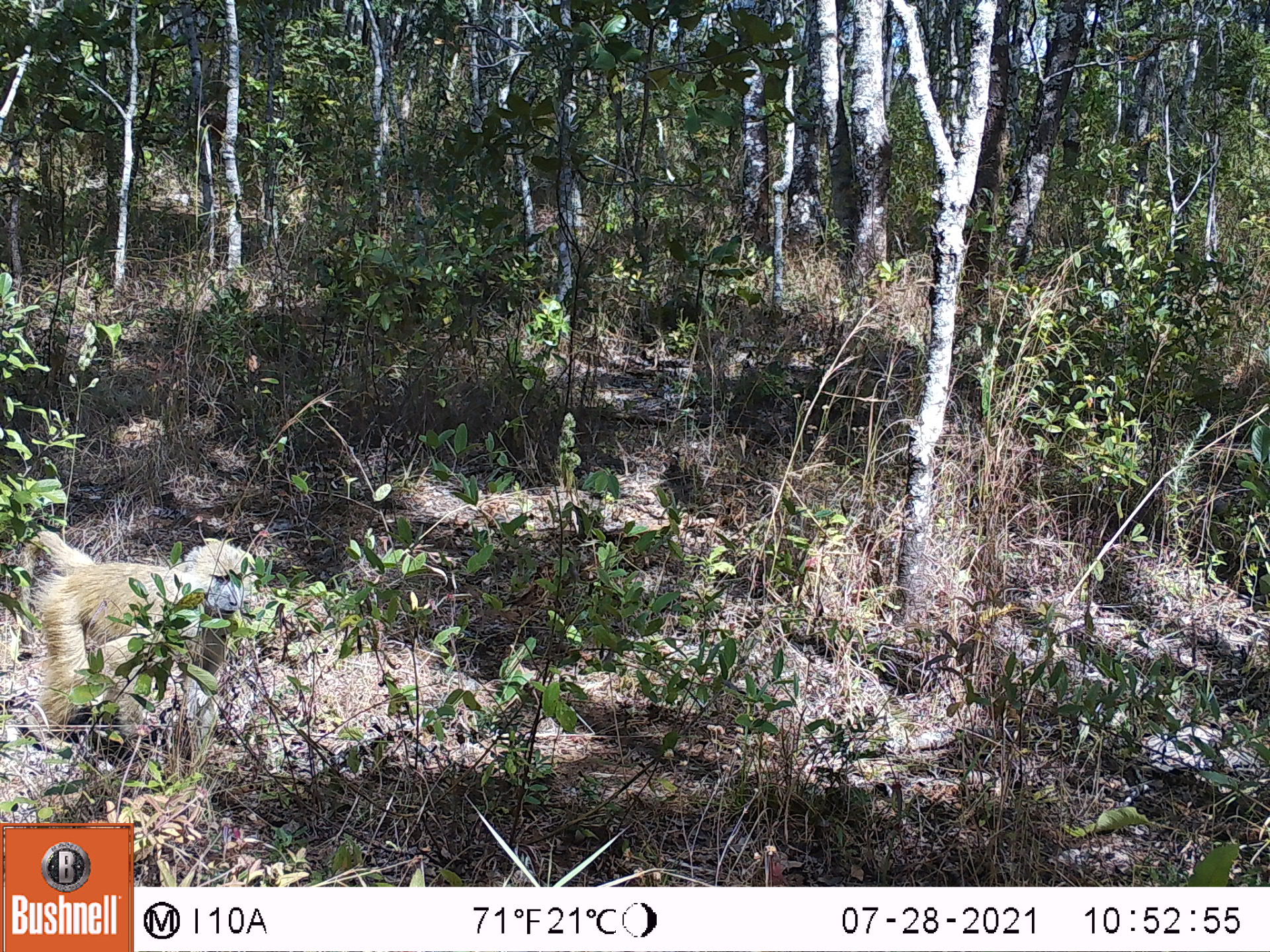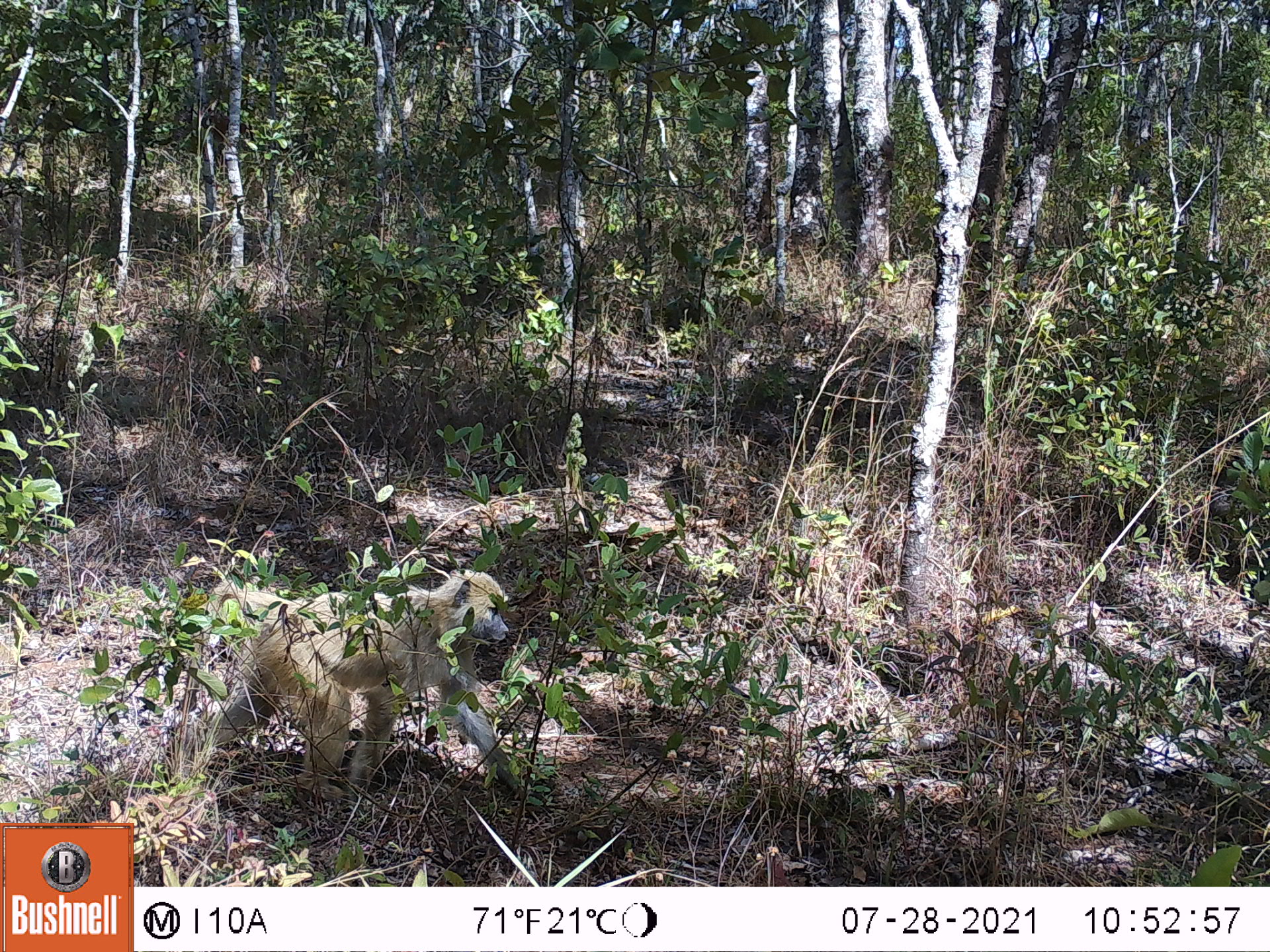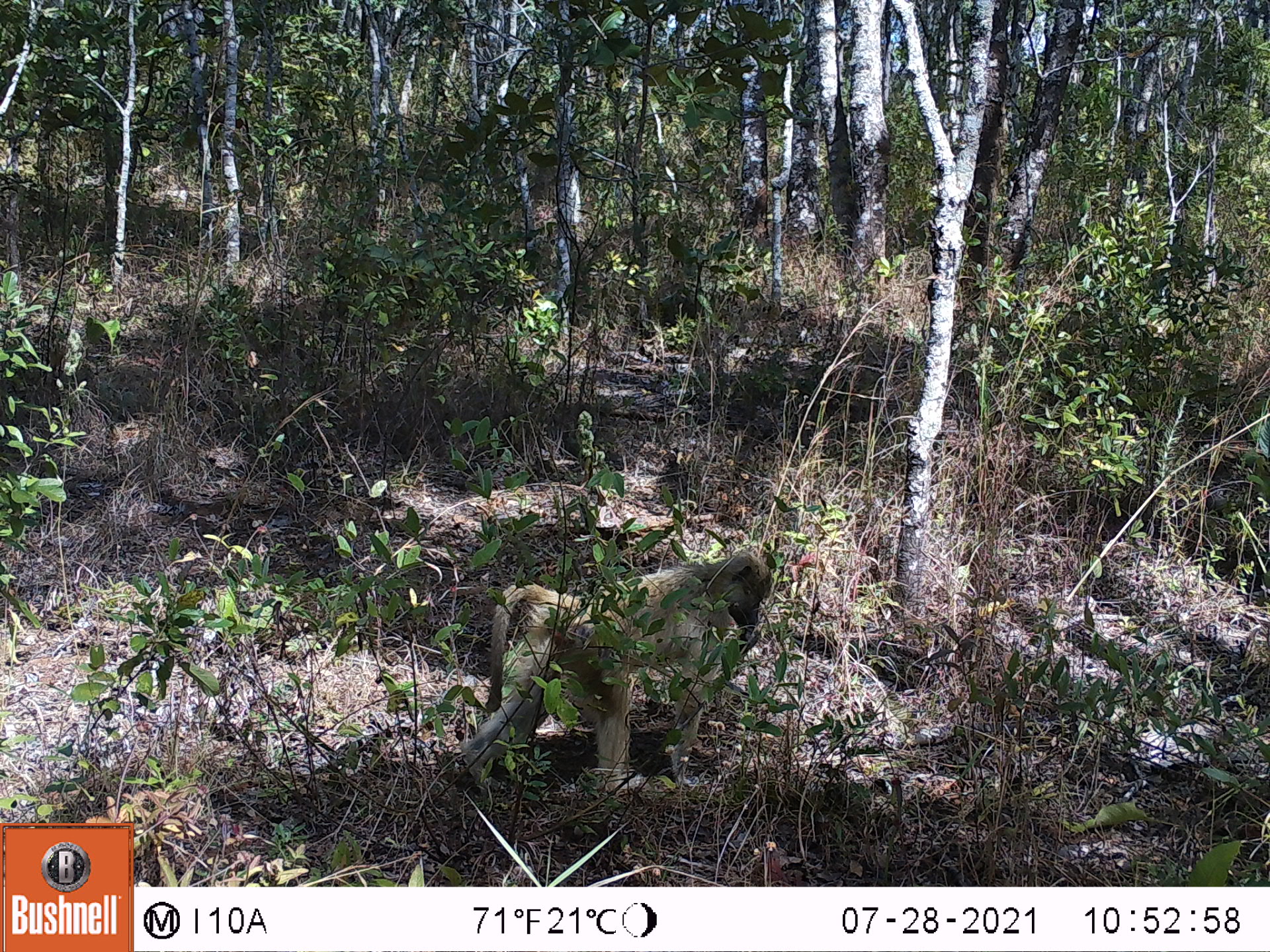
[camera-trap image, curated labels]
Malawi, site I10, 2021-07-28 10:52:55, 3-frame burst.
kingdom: Animalia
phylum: Chordata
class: Mammalia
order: Primates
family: Cercopithecidae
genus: Papio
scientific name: Papio cynocephalus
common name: yellow baboon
Yellow baboon (Papio cynocephalus), count 1.